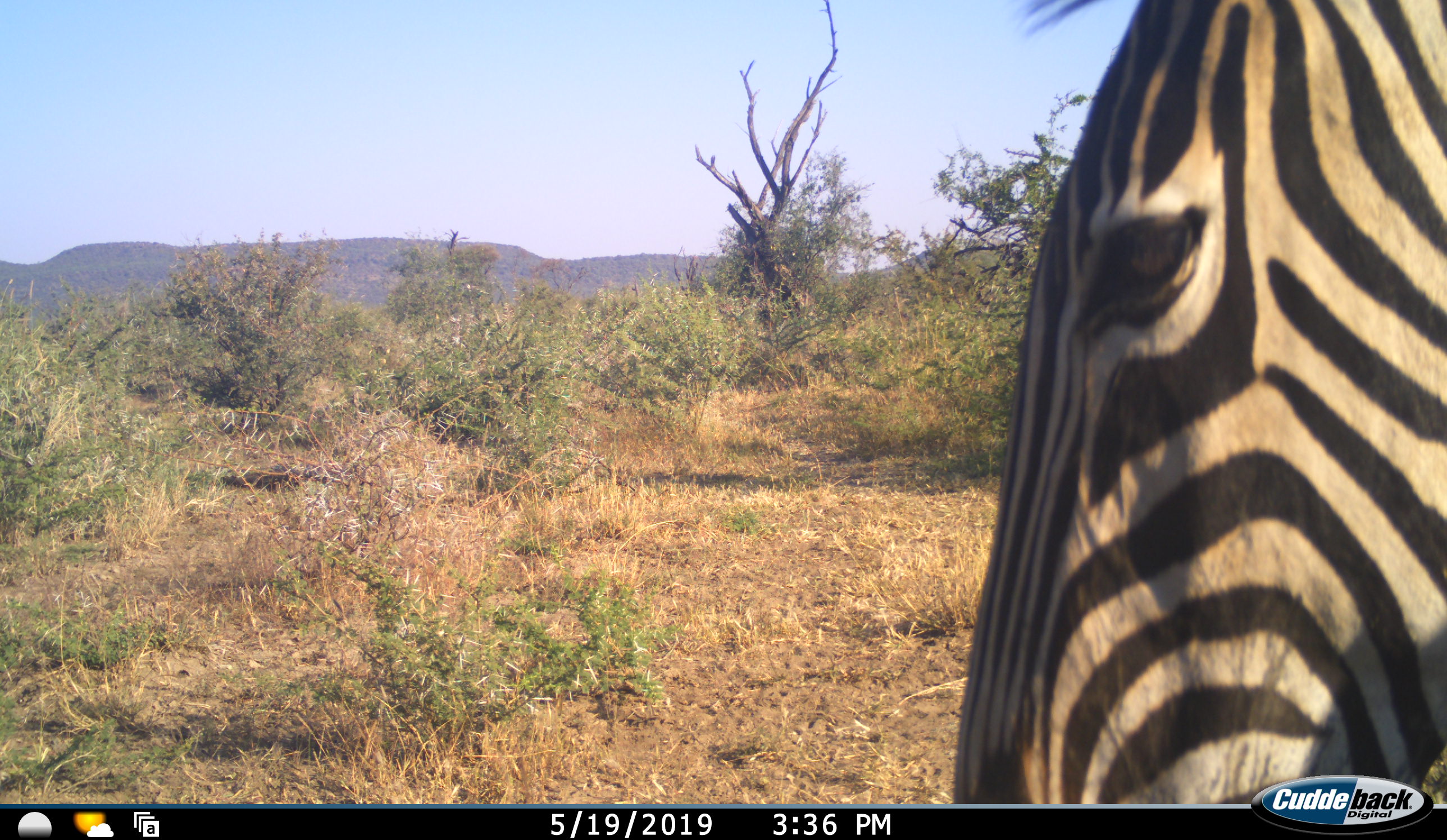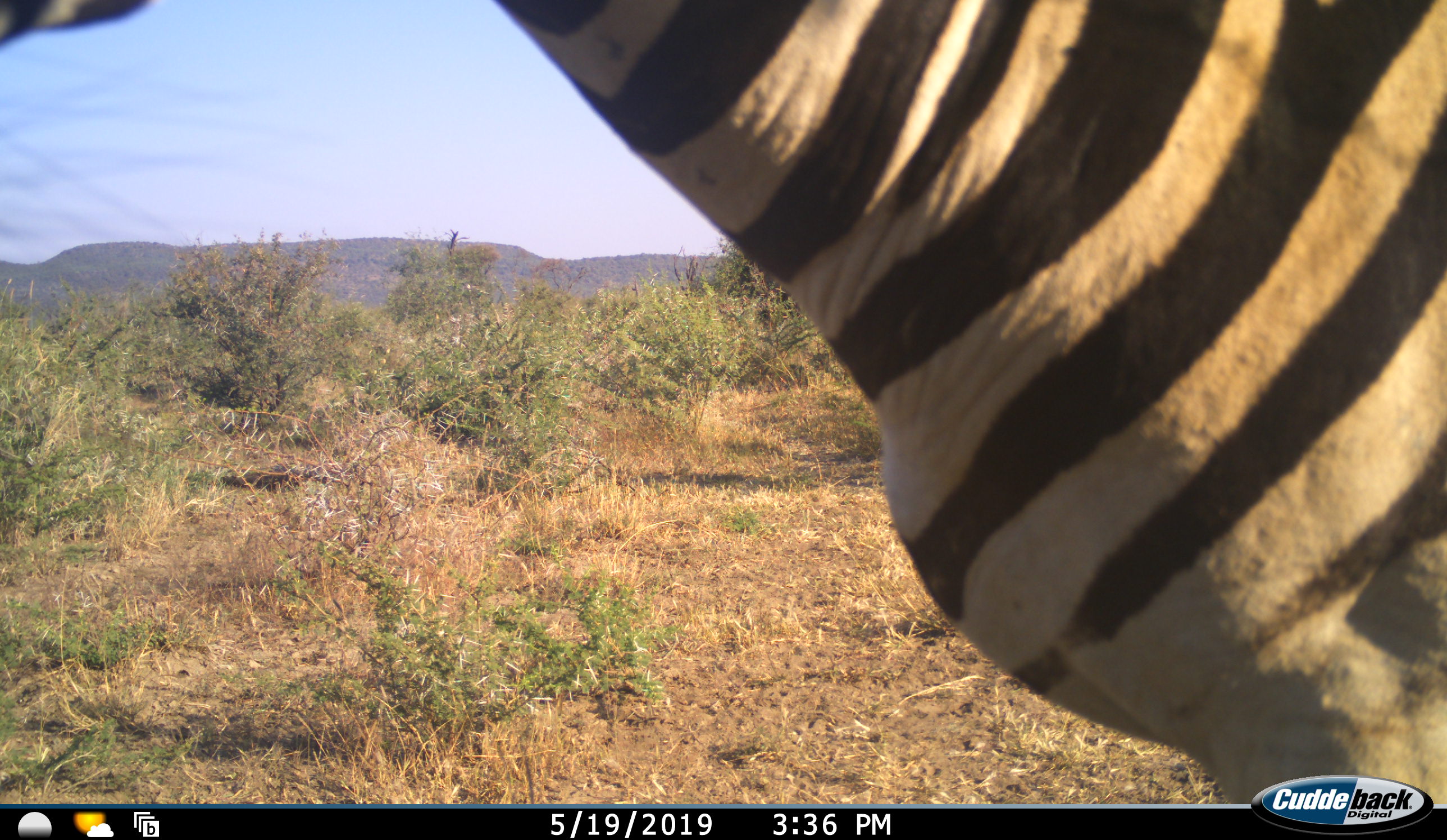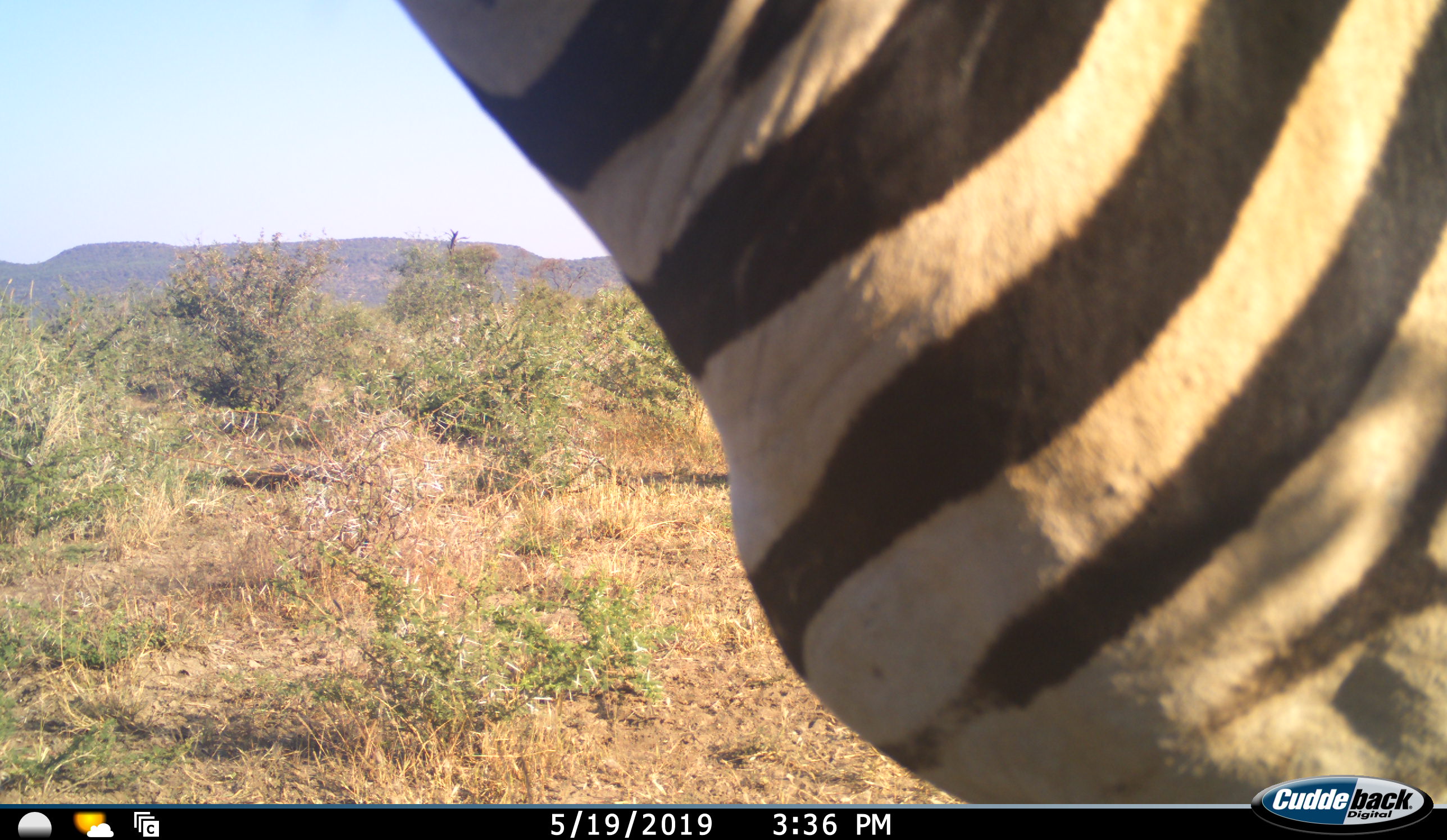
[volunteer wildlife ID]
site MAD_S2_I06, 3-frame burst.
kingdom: Animalia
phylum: Chordata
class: Mammalia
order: Perissodactyla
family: Equidae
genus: Equus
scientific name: Equus quagga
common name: plains zebra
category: zebraplains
Zebraplains (plains zebra) (Equus quagga), count 1. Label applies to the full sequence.